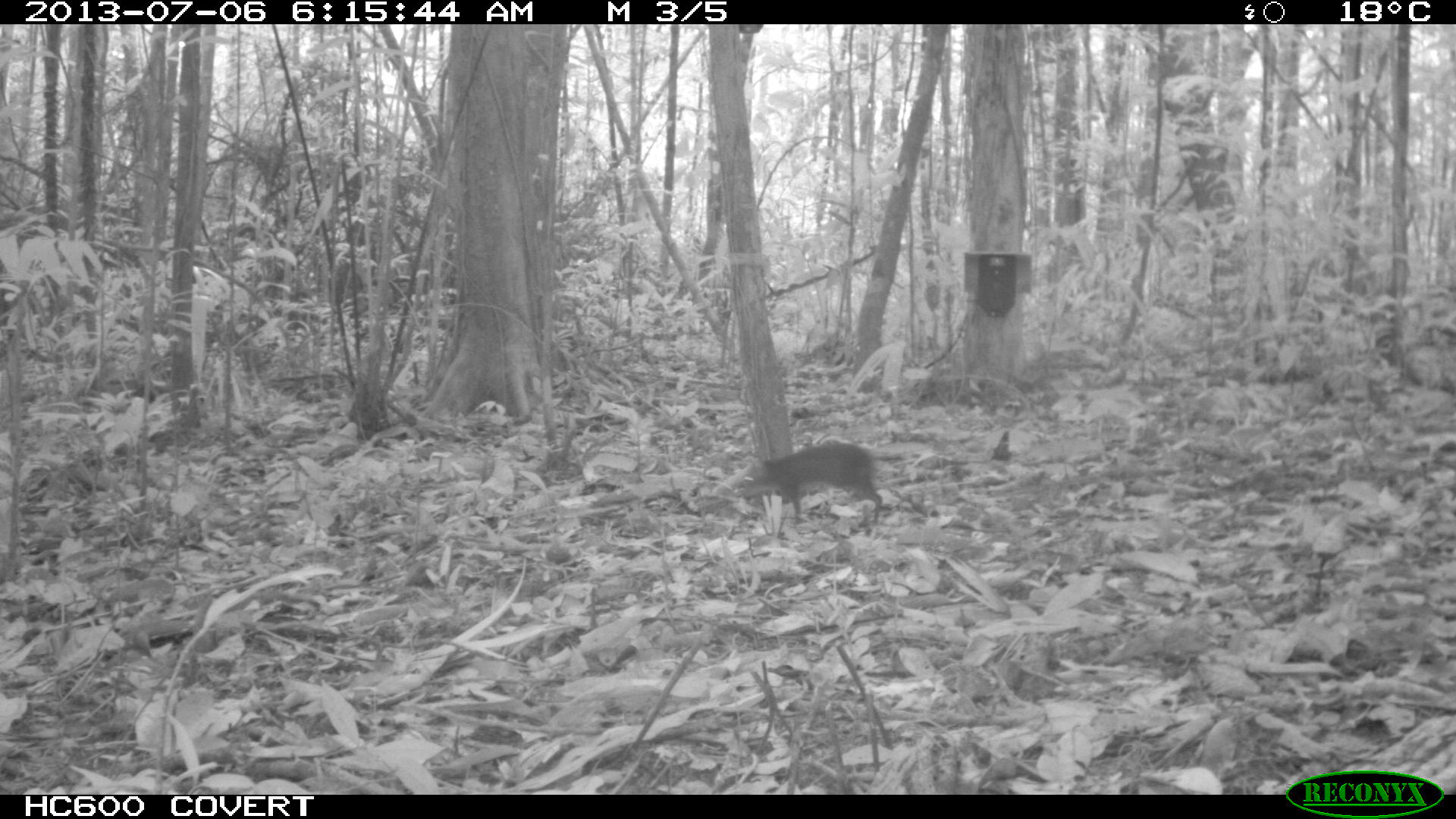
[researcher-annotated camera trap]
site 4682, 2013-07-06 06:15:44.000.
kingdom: Animalia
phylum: Chordata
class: Mammalia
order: Rodentia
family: Dasyproctidae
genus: Myoprocta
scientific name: Myoprocta pratti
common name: green acouchi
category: myoprocta pratii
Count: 1.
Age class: adult.